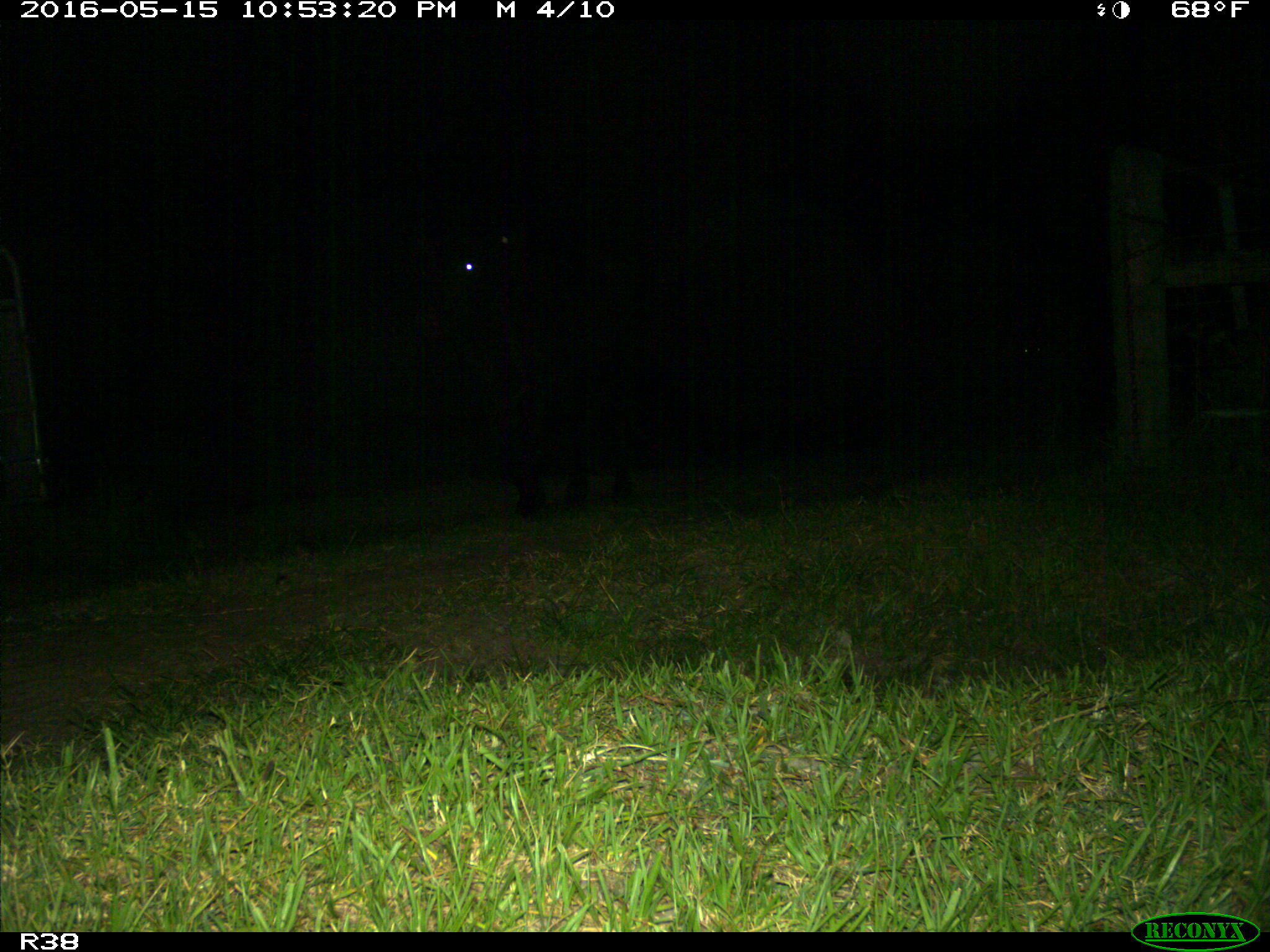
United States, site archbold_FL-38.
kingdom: Animalia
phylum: Chordata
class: Mammalia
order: Artiodactyla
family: Bovidae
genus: Bos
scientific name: Bos taurus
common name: domestic cow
Bos taurus (domestic cow).